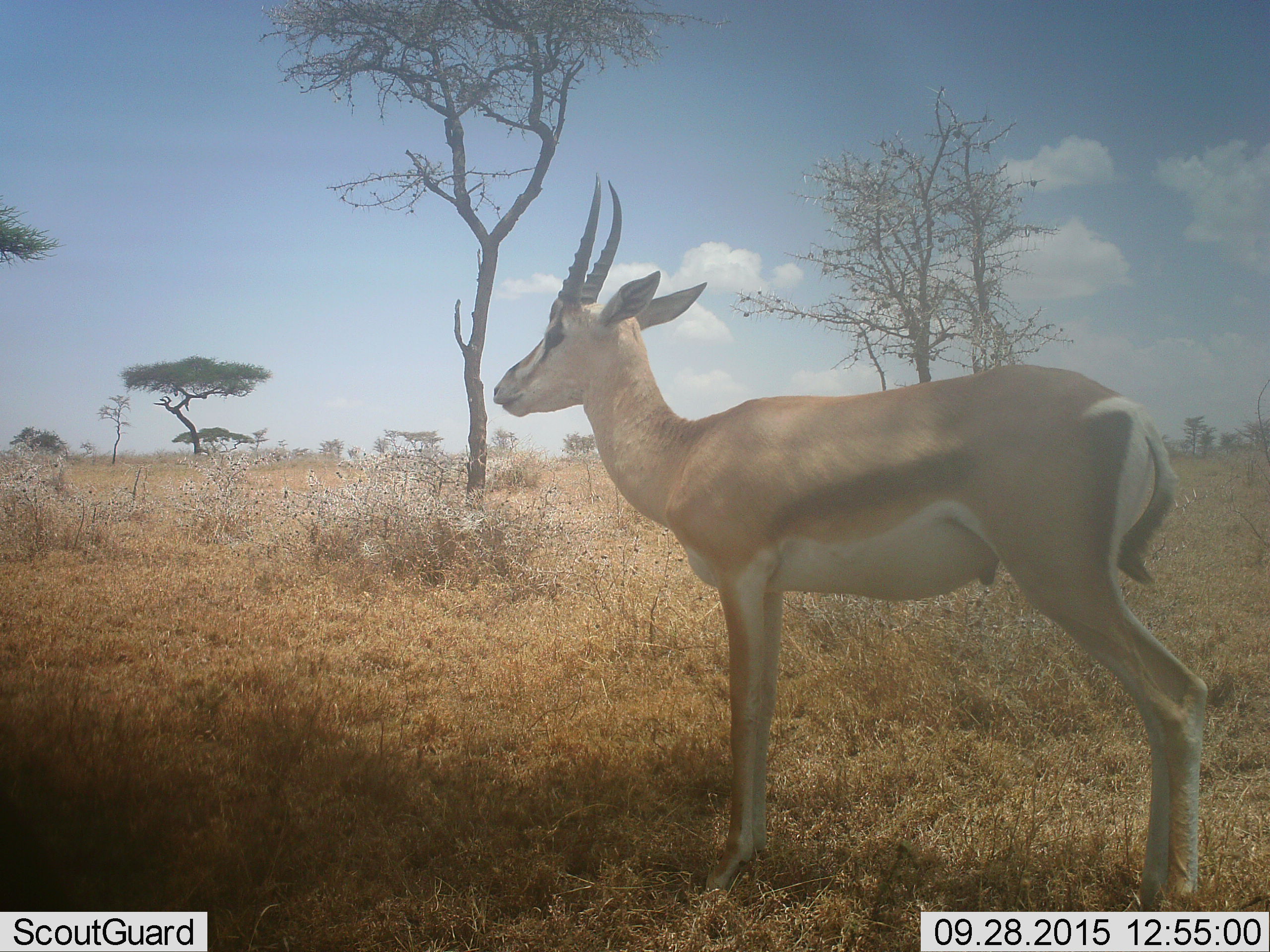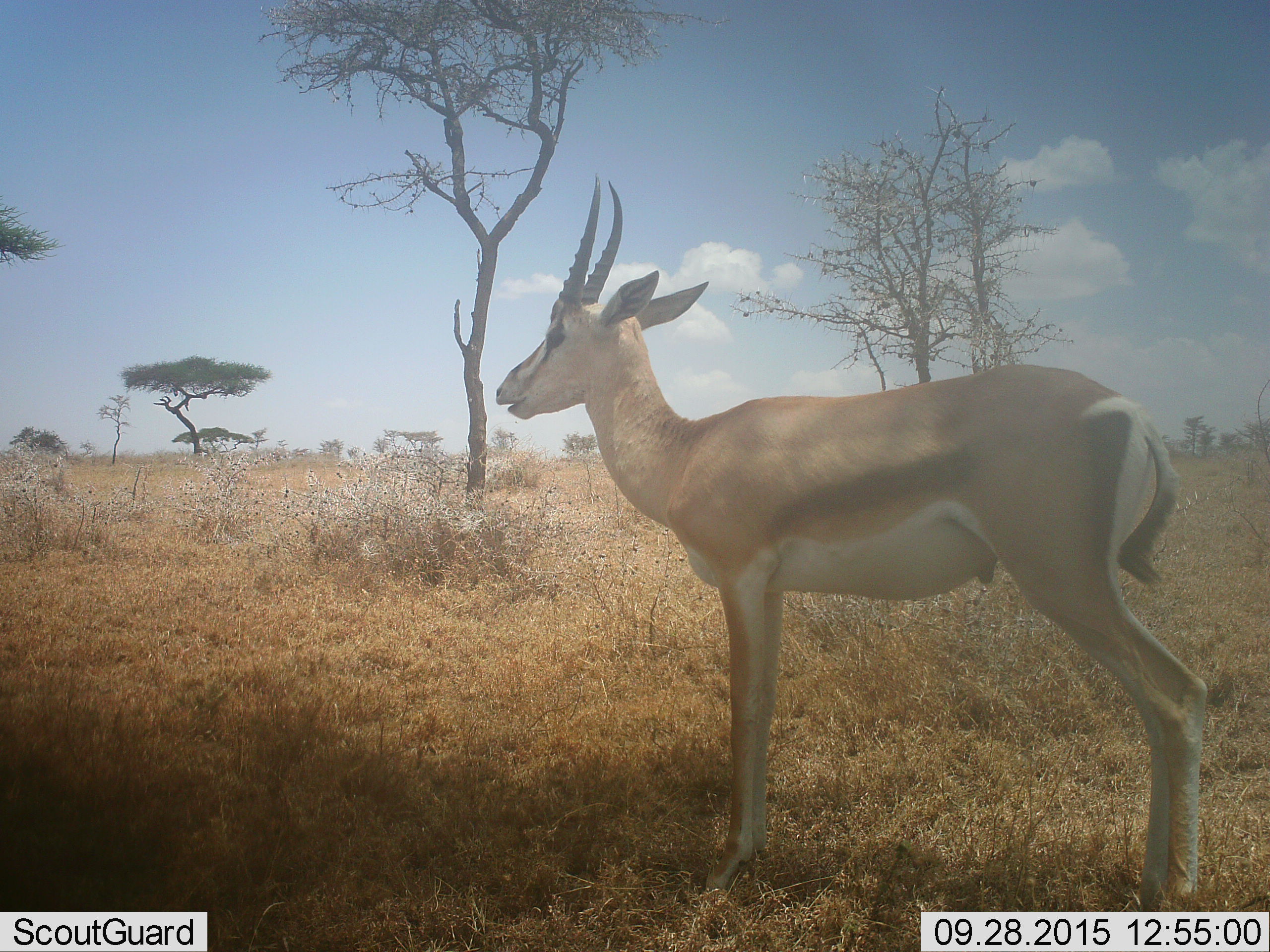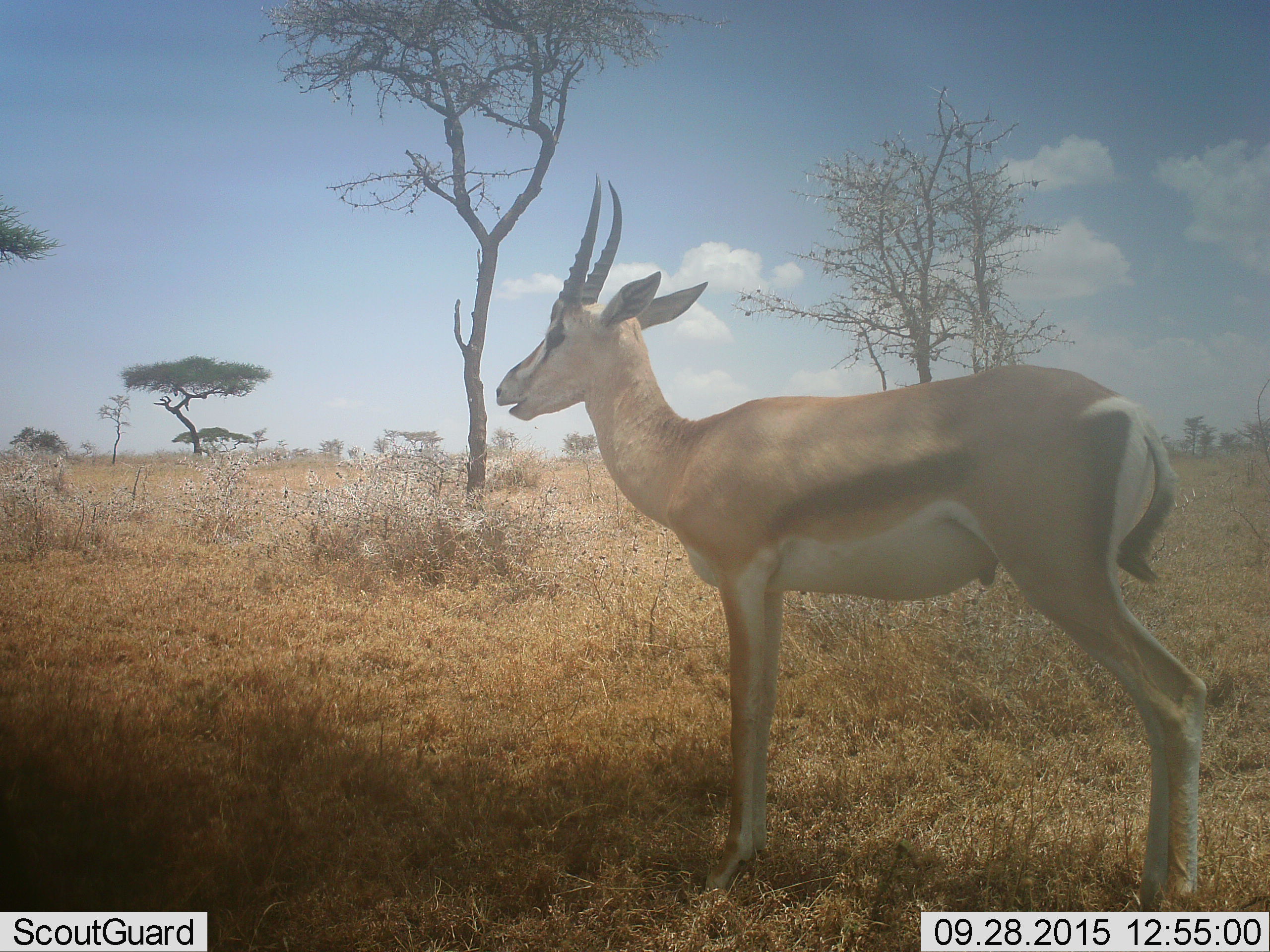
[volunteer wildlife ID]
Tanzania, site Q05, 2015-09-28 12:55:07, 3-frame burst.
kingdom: Animalia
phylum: Chordata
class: Mammalia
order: Artiodactyla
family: Bovidae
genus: Nanger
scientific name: Nanger granti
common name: grant's gazelle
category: gazellegrants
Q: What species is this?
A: Gazellegrants (grant's gazelle) (Nanger granti).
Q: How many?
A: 1.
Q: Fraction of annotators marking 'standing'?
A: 100%.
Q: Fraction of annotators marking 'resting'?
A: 0%.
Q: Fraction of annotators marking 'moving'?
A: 0%.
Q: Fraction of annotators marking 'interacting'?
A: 0%.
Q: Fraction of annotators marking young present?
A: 0%.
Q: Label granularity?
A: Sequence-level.